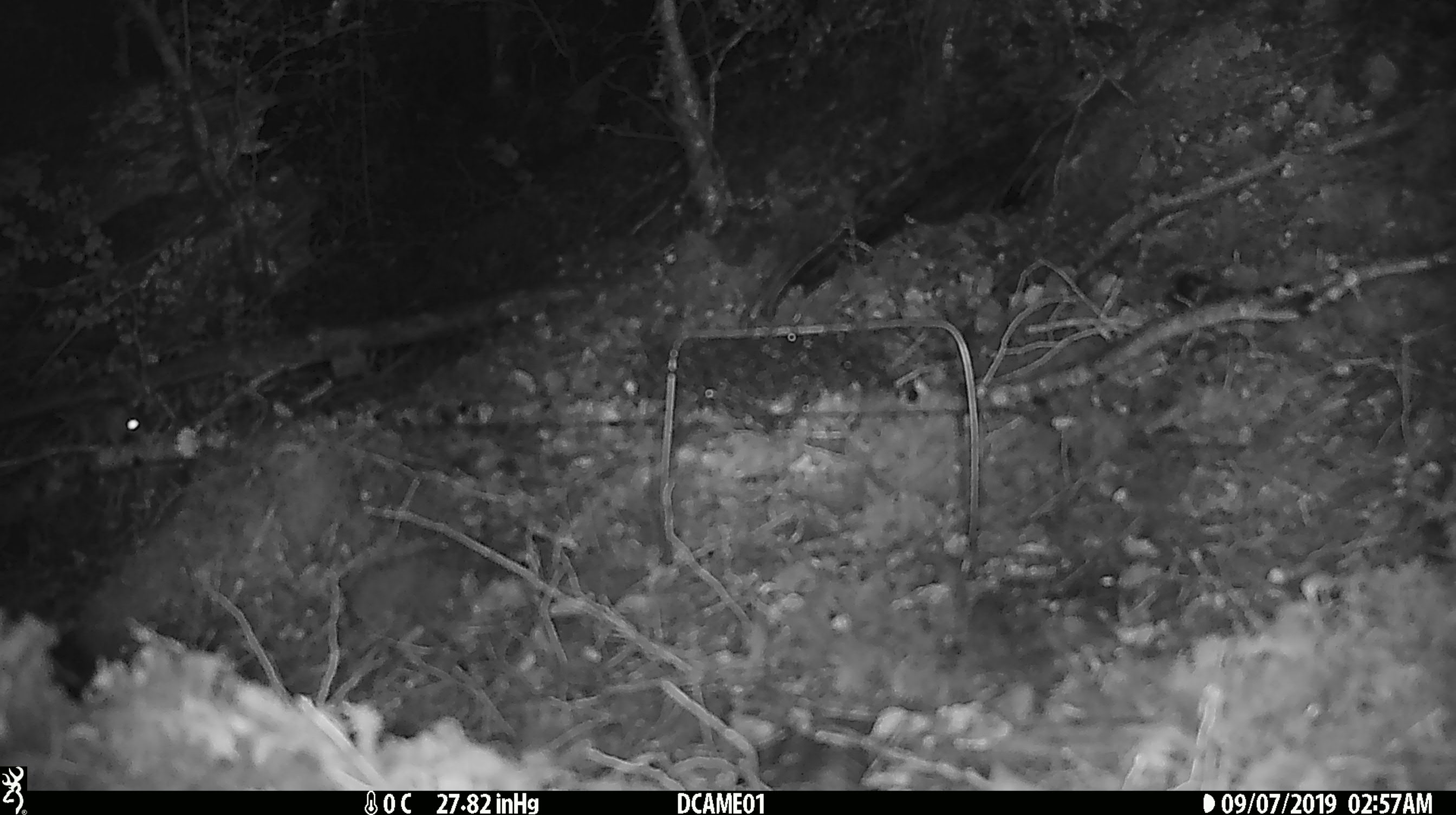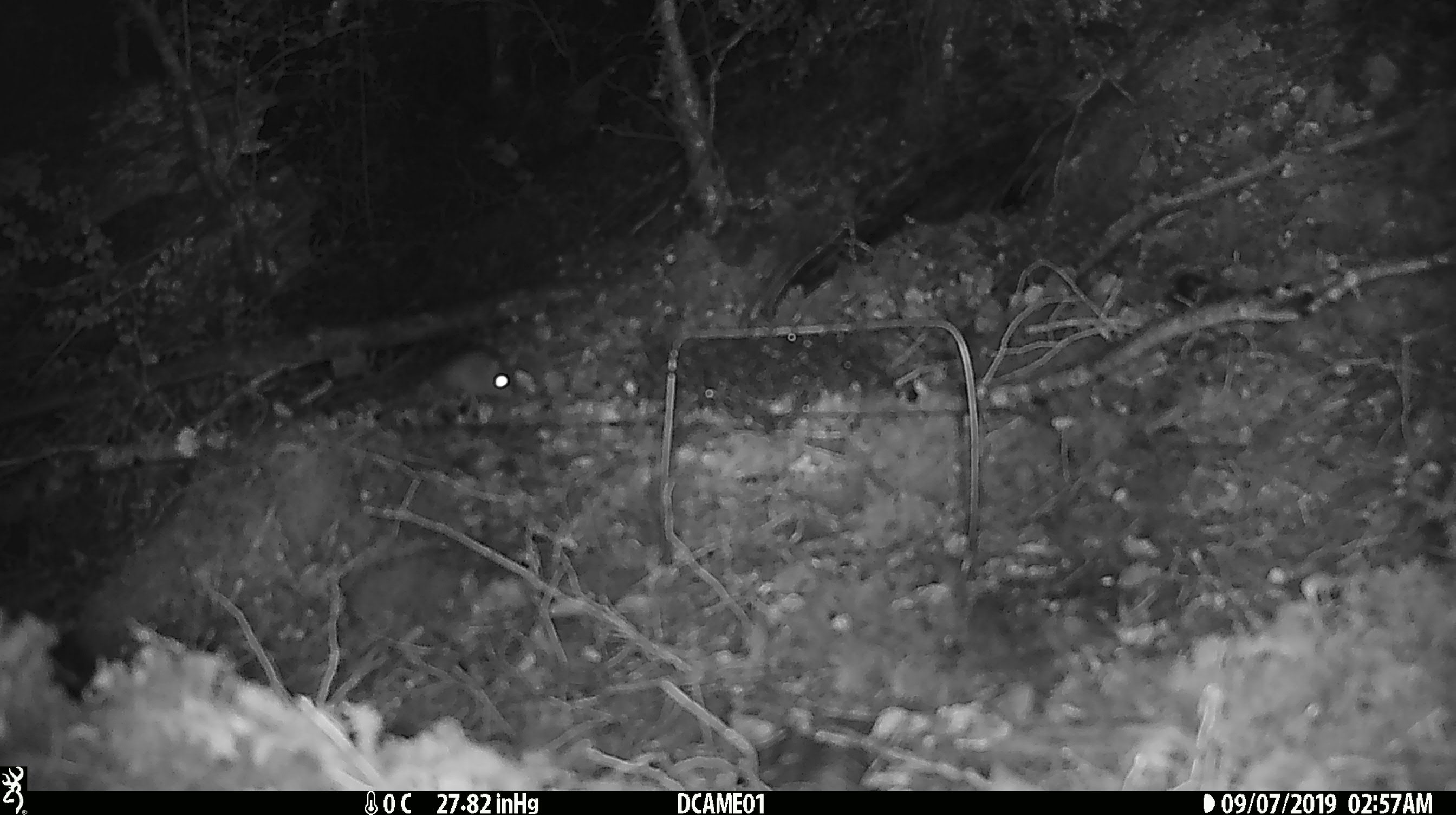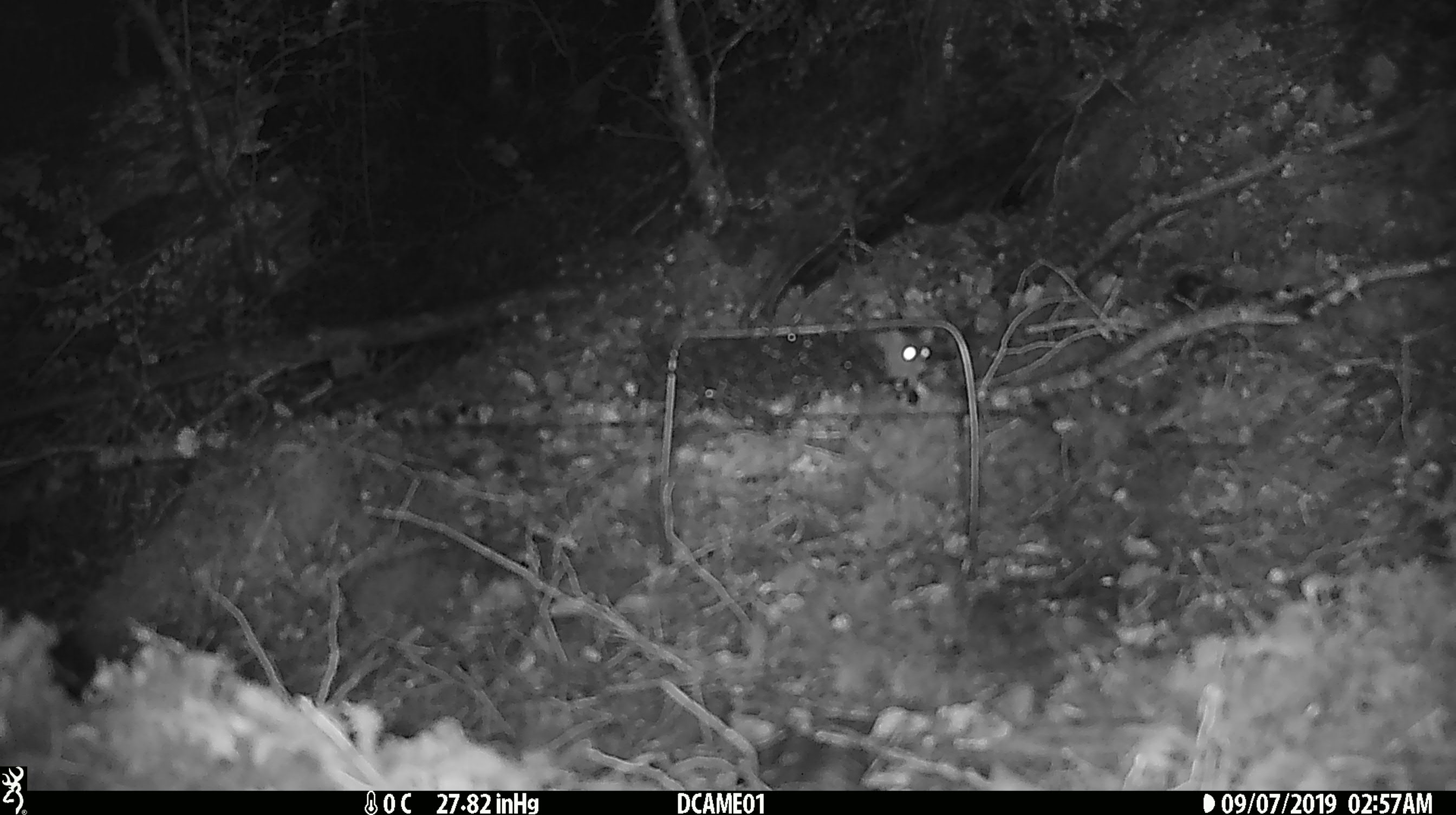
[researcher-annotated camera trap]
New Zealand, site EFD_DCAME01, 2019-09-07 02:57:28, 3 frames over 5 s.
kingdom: Animalia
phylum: Chordata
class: Mammalia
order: Rodentia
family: Muridae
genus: Mus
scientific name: Mus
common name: mouse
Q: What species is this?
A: Mouse (Mus).